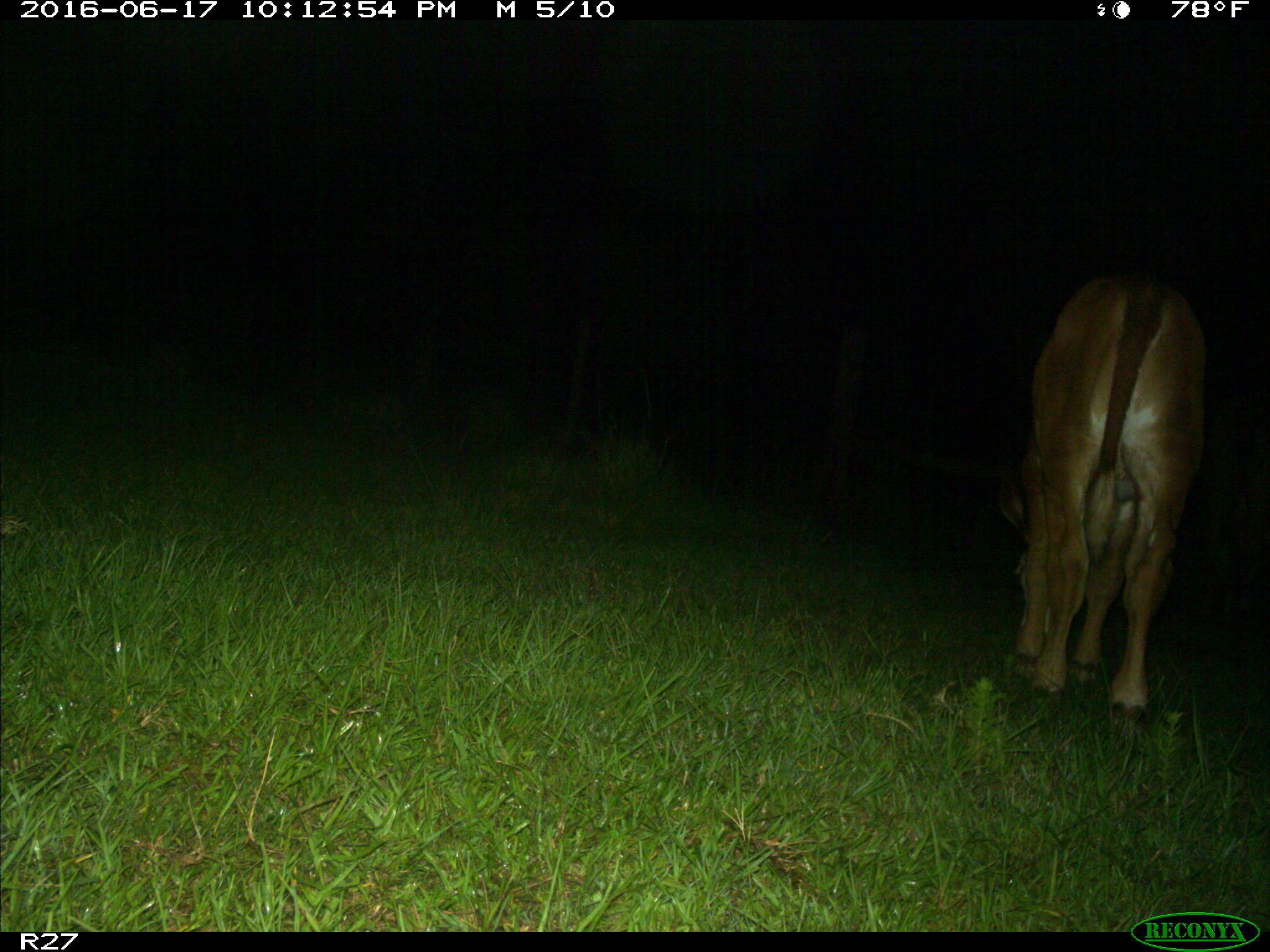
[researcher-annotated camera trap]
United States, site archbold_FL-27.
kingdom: Animalia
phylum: Chordata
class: Mammalia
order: Artiodactyla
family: Bovidae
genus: Bos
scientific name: Bos taurus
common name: domestic cow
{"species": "Bos taurus (domestic cow)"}